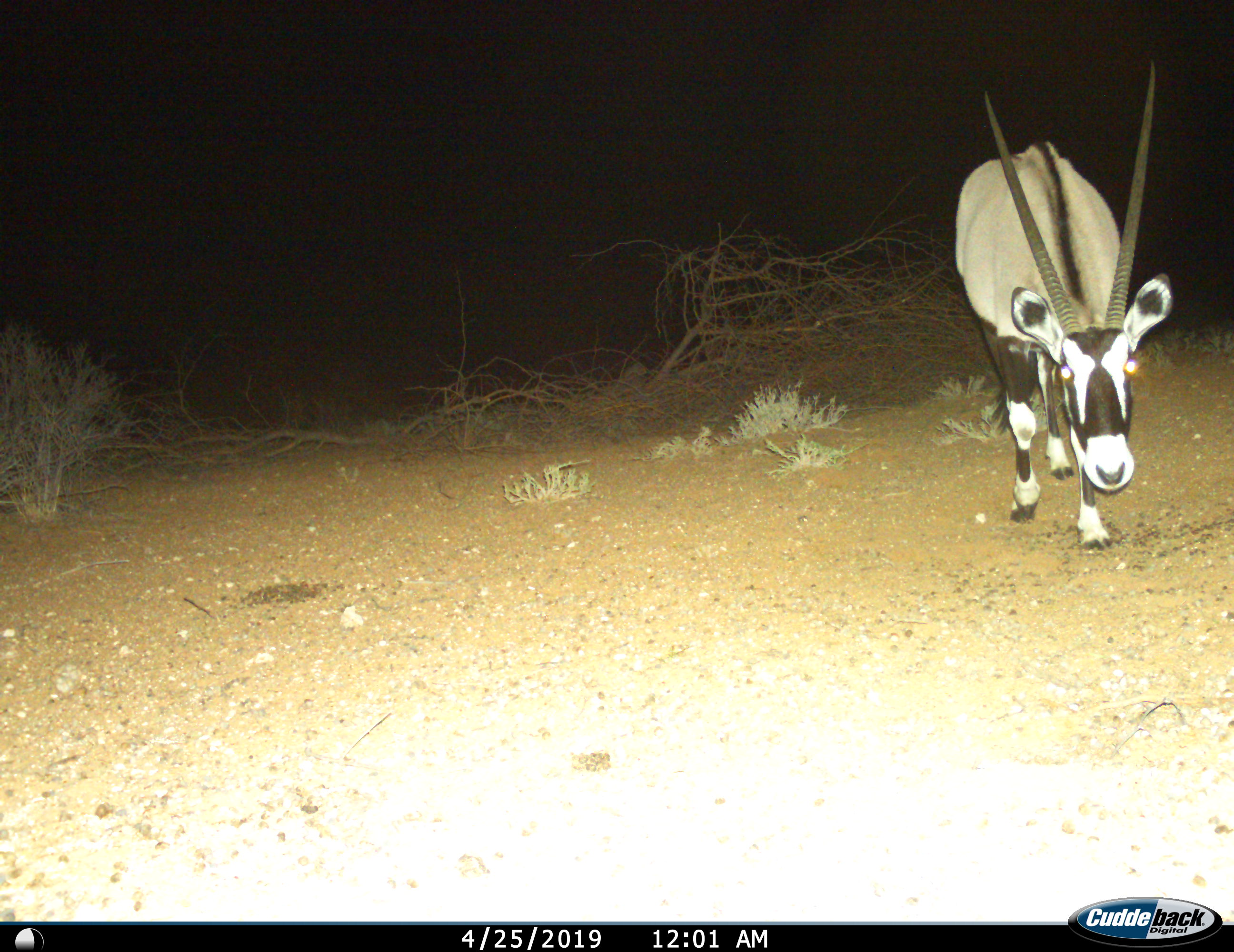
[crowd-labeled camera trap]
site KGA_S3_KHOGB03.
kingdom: Animalia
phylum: Chordata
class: Mammalia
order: Artiodactyla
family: Bovidae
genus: Oryx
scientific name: Oryx gazella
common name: gemsbok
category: oryx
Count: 1.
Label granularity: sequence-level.